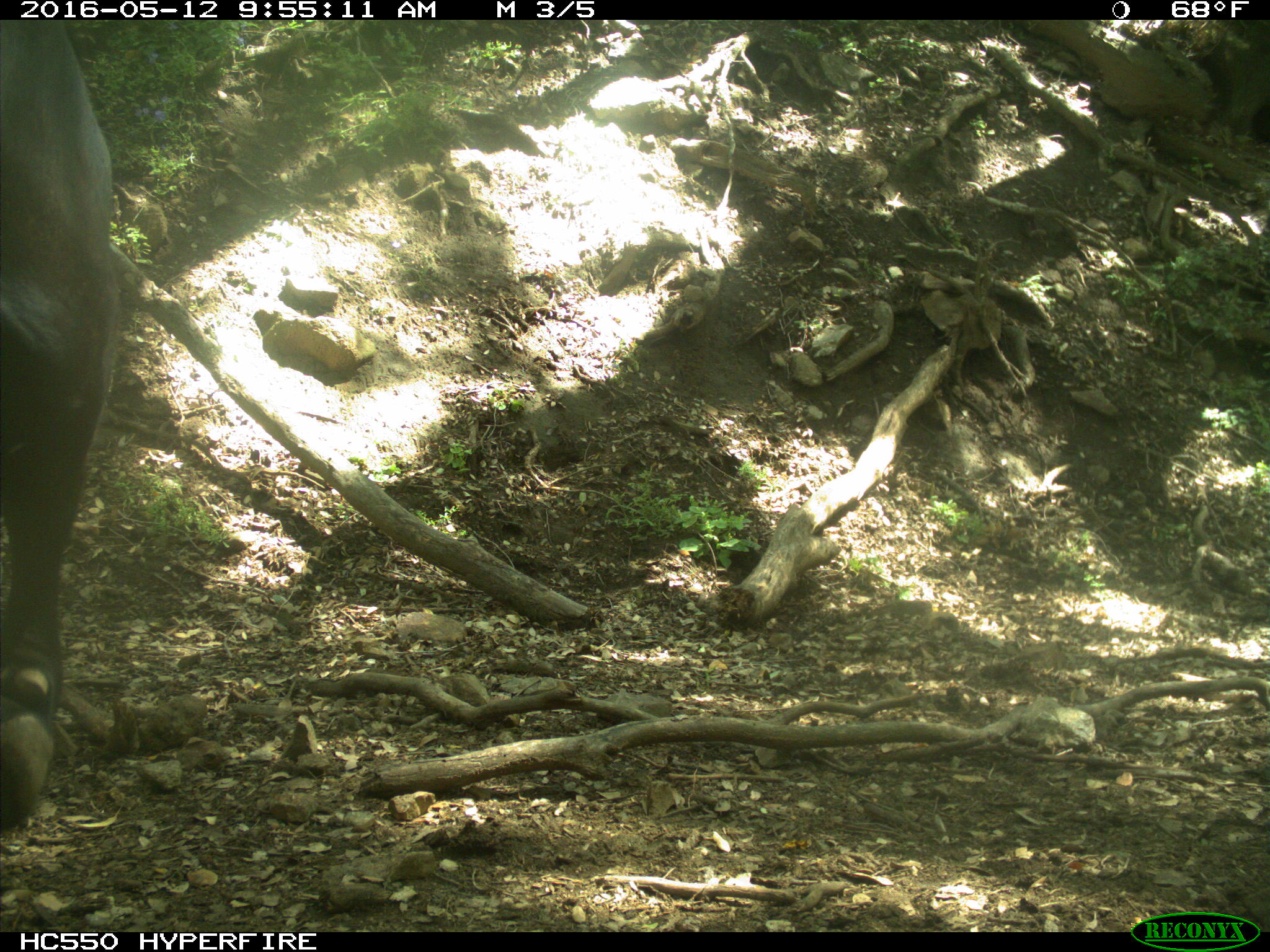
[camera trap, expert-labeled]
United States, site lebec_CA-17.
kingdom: Animalia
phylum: Chordata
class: Mammalia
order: Artiodactyla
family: Bovidae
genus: Bos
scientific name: Bos taurus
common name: domestic cow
Bos taurus (domestic cow).